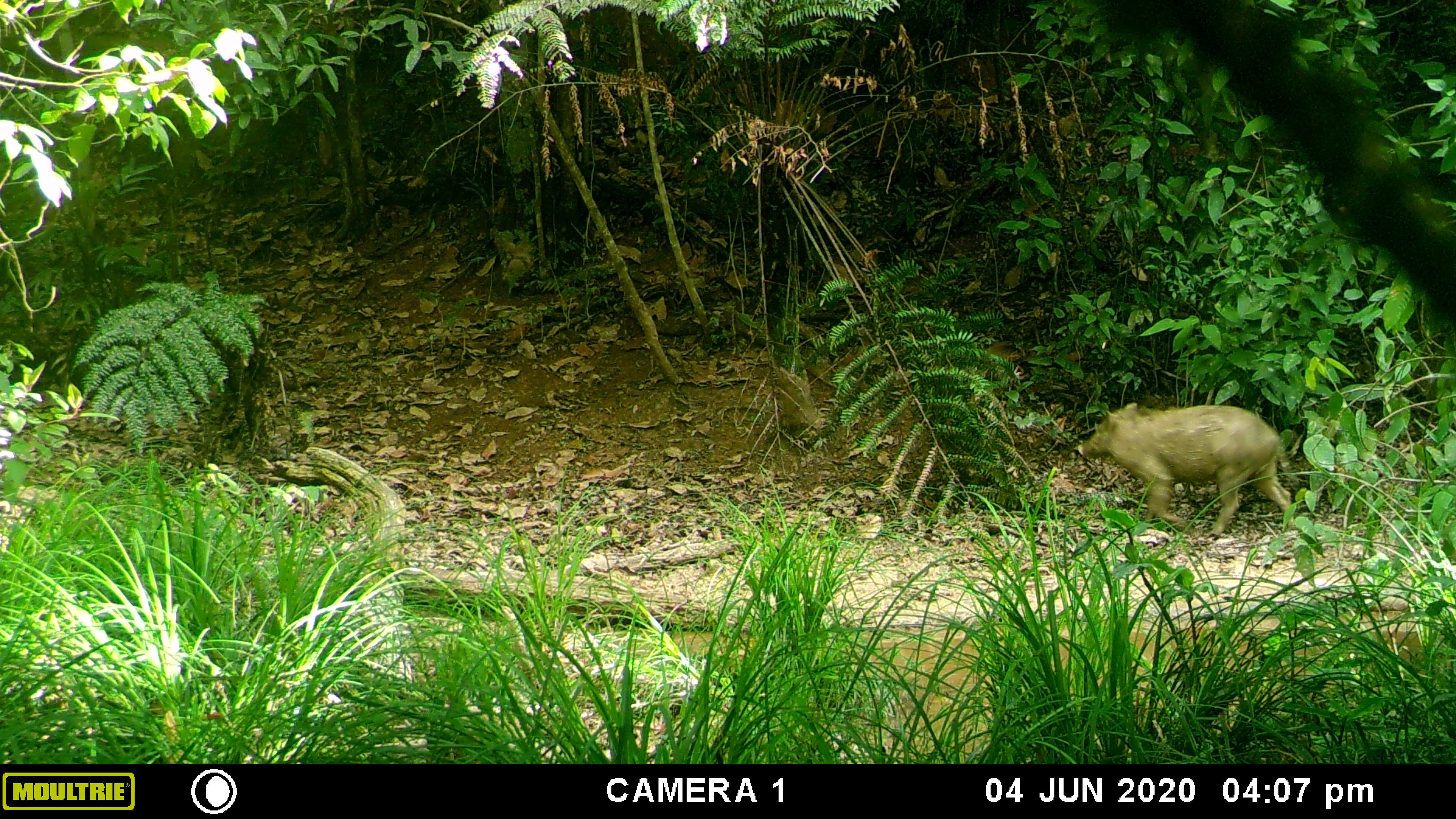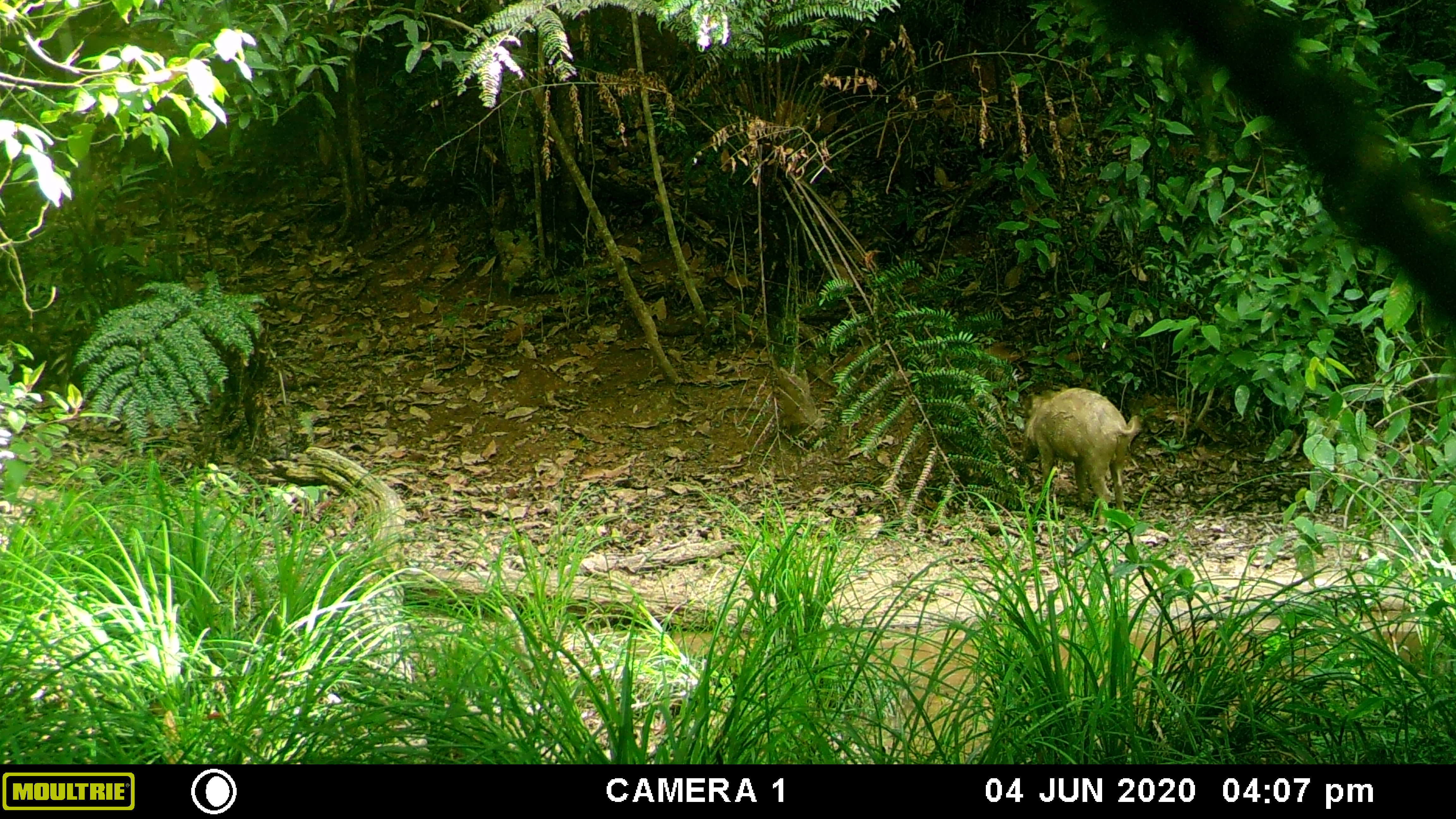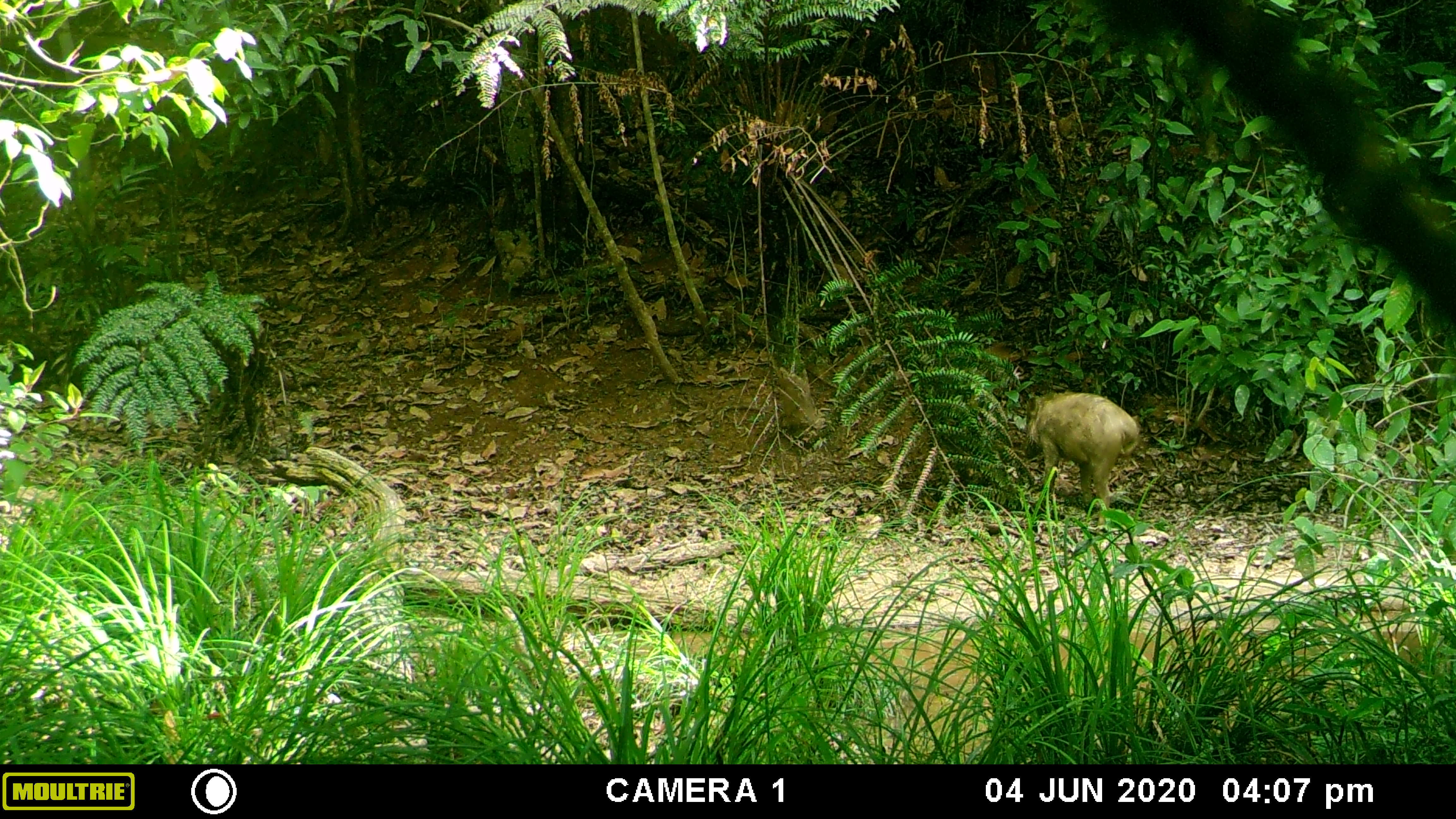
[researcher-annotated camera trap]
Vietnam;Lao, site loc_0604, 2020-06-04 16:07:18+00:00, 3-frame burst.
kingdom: Animalia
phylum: Chordata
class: Mammalia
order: Artiodactyla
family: Suidae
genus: Sus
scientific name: Sus scrofa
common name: eurasian wild pig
Eurasian wild pig (Sus scrofa). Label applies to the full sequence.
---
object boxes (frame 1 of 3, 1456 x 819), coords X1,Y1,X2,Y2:
eurasian wild pig: 1074,400,1297,540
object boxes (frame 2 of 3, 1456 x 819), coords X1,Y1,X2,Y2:
eurasian wild pig: 1021,386,1140,528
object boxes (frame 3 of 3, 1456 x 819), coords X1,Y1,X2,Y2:
eurasian wild pig: 1021,389,1140,528